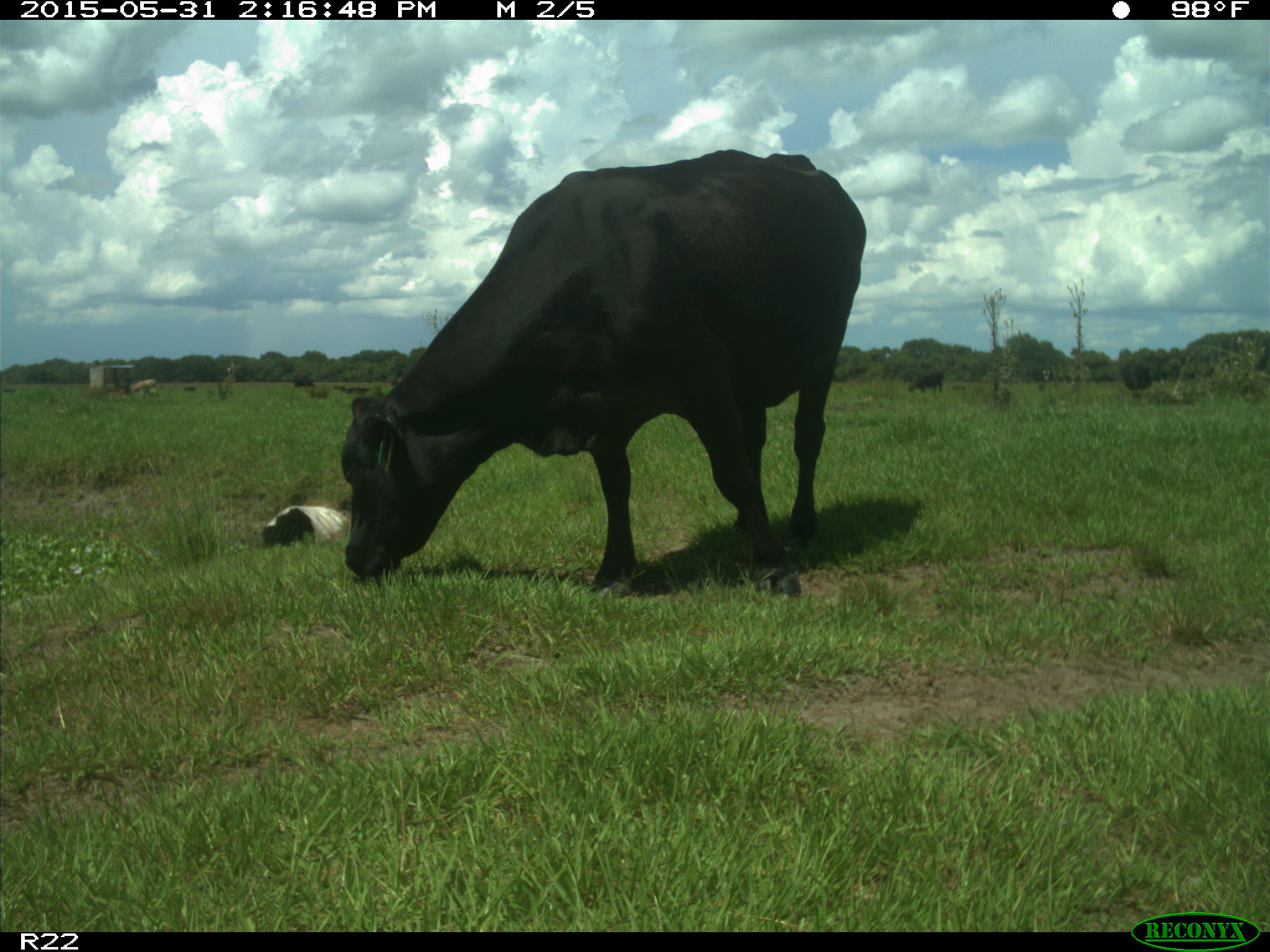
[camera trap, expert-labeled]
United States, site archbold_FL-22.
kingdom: Animalia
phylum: Chordata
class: Mammalia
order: Artiodactyla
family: Bovidae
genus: Bos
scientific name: Bos taurus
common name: domestic cow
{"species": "Bos taurus (domestic cow)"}